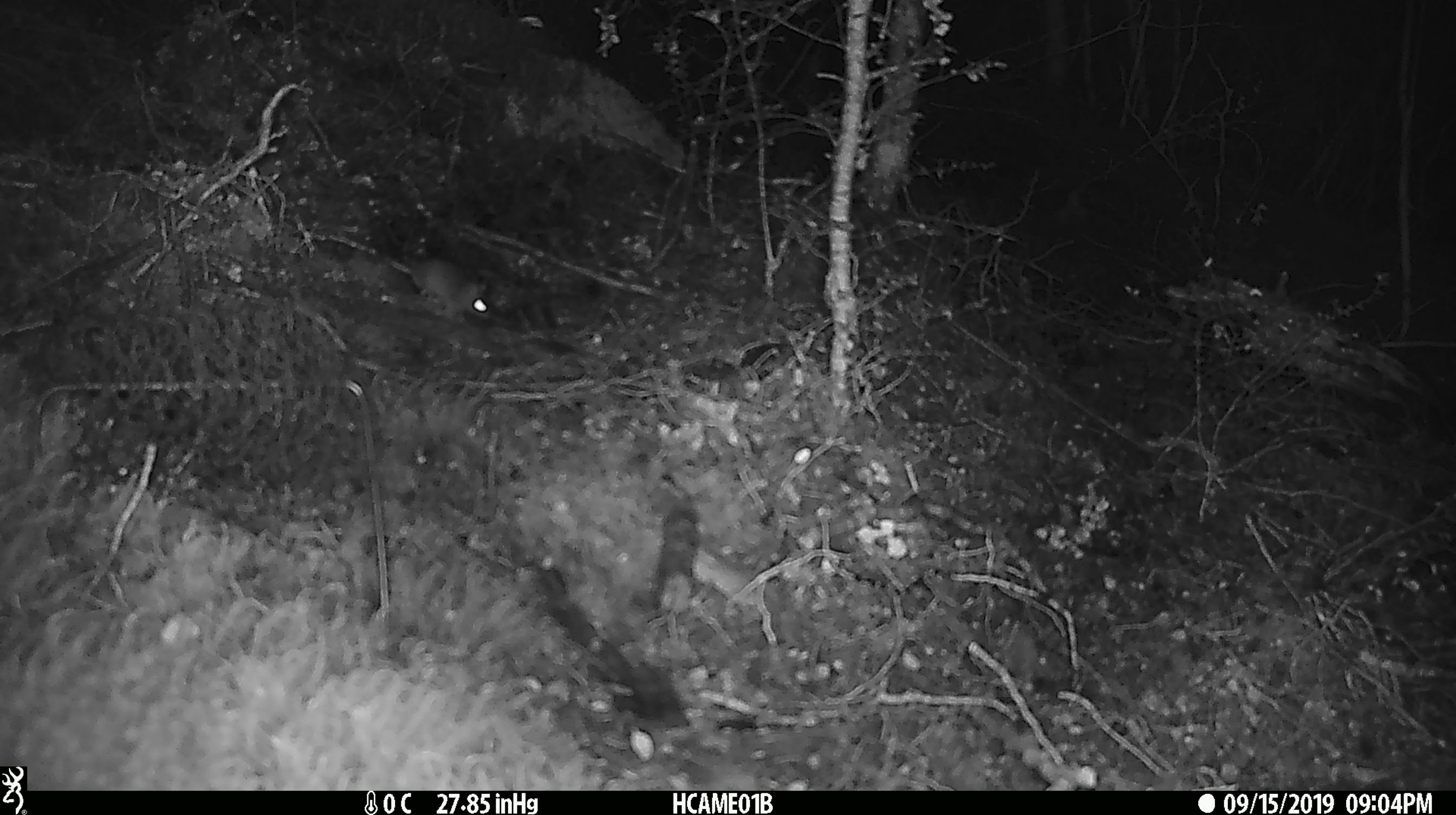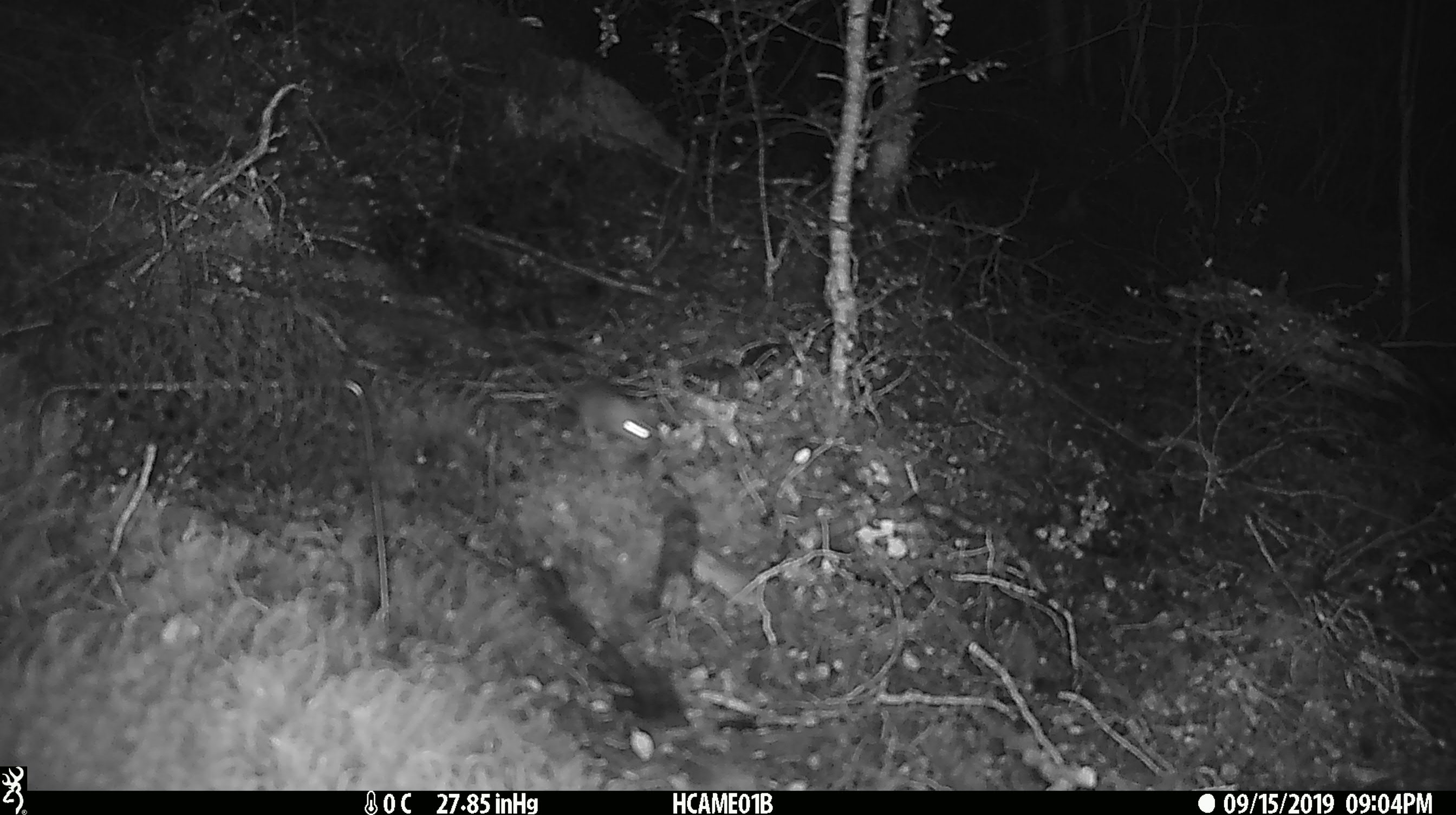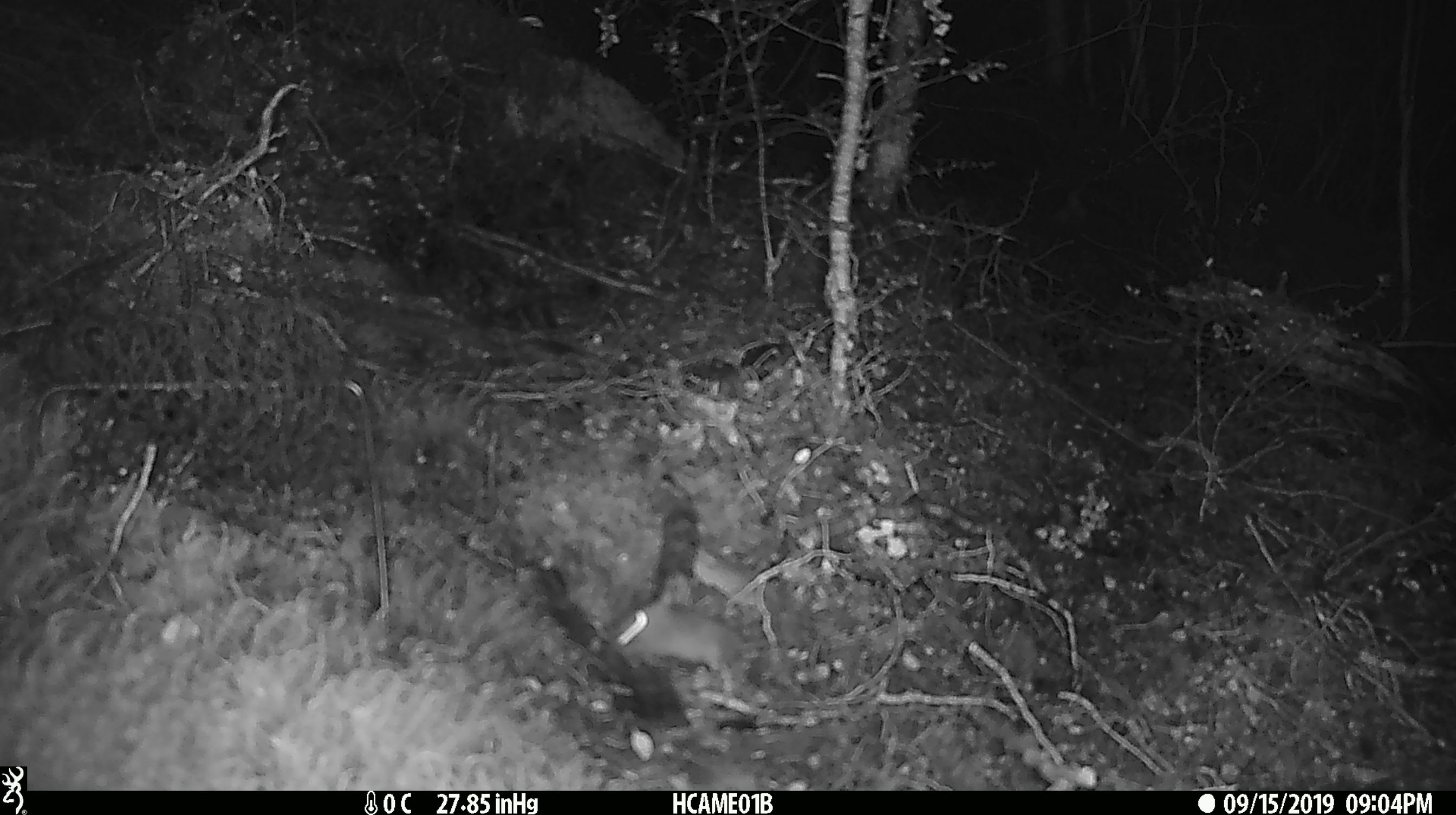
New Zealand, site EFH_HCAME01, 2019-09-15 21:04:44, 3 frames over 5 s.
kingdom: Animalia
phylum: Chordata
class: Mammalia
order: Rodentia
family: Muridae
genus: Mus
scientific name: Mus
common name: mouse